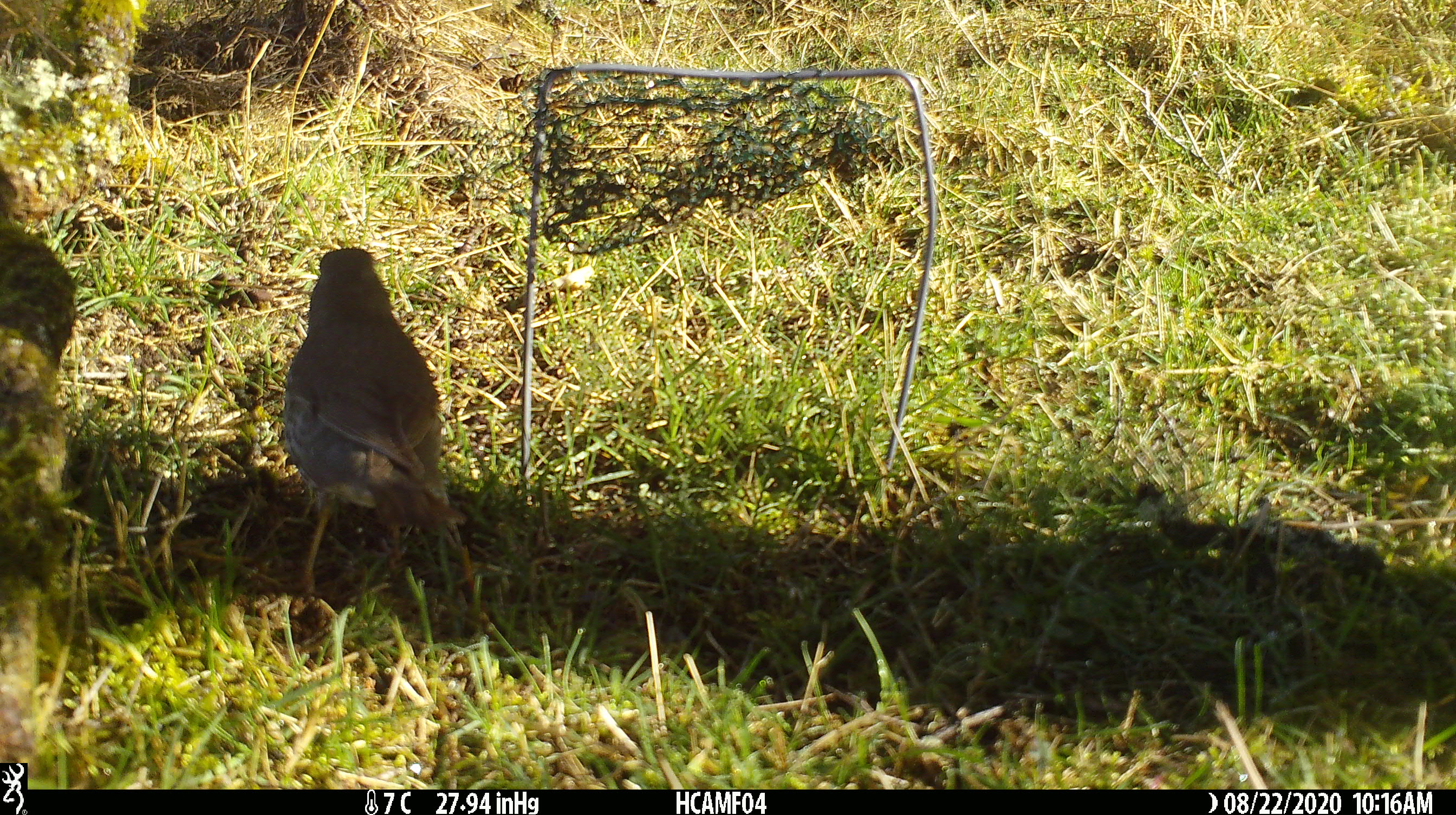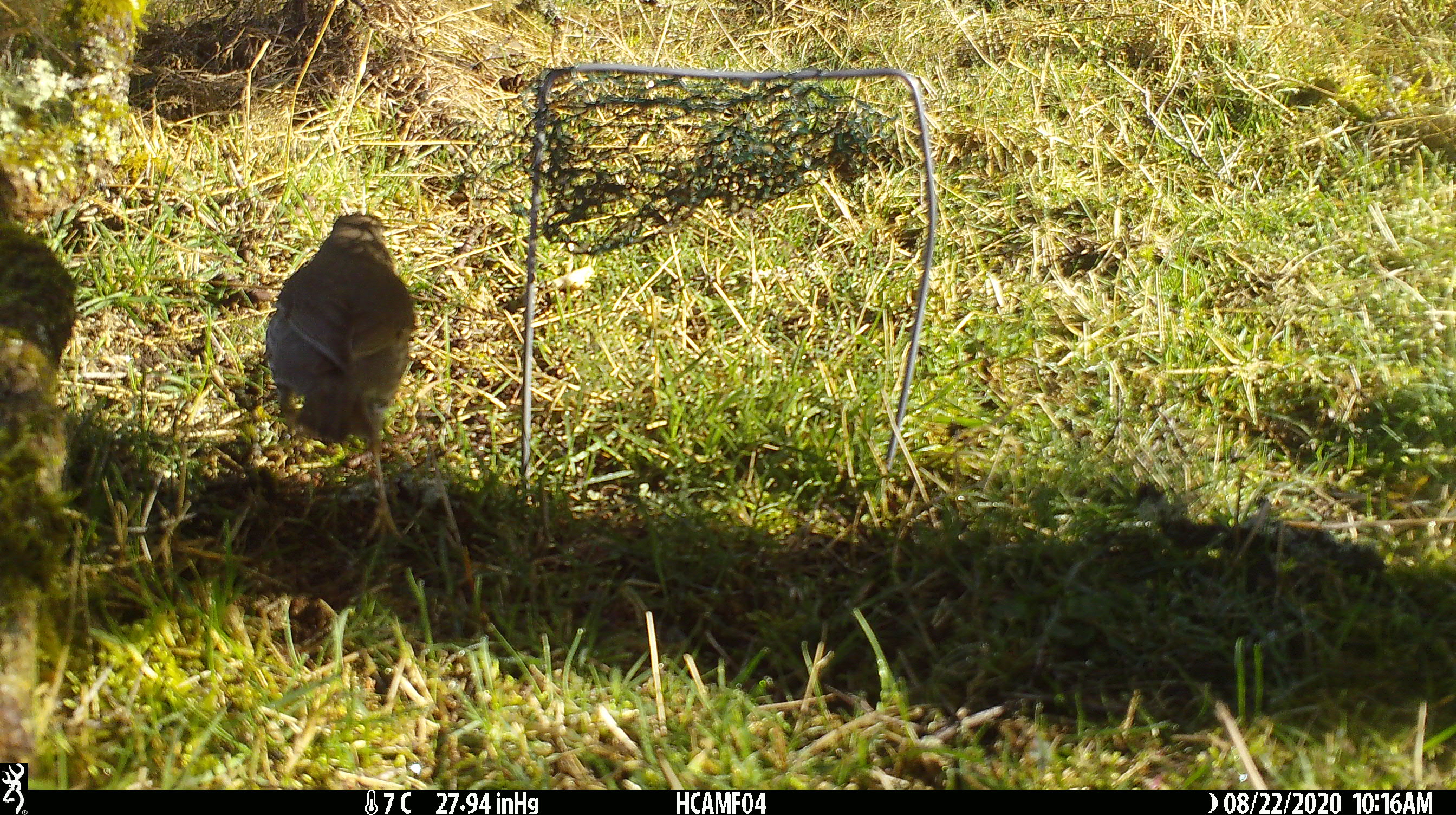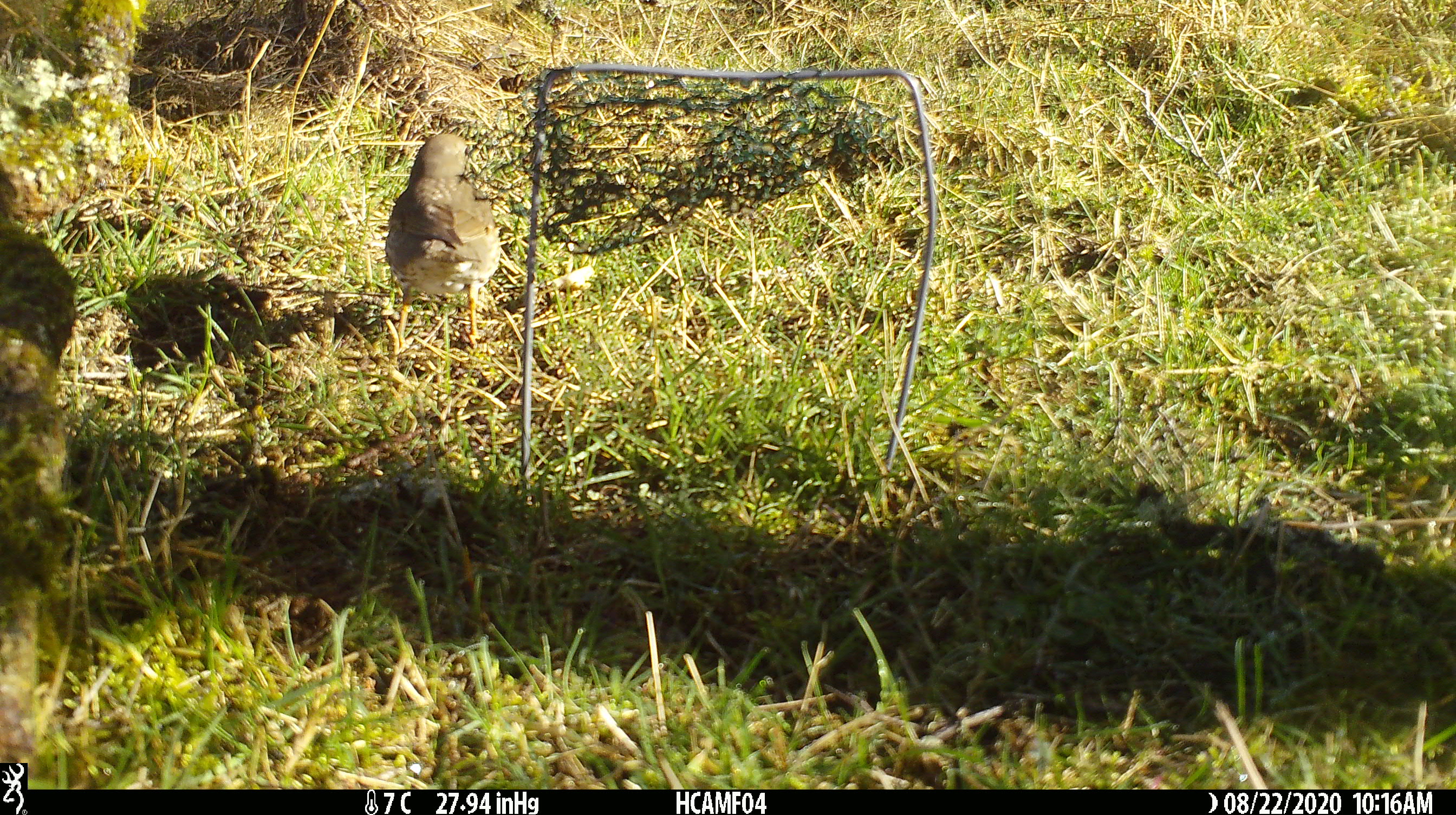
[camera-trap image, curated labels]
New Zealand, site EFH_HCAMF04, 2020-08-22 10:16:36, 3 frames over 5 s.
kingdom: Animalia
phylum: Chordata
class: Aves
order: Passeriformes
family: Turdidae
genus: Turdus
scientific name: Turdus philomelos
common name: song thrush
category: thrush